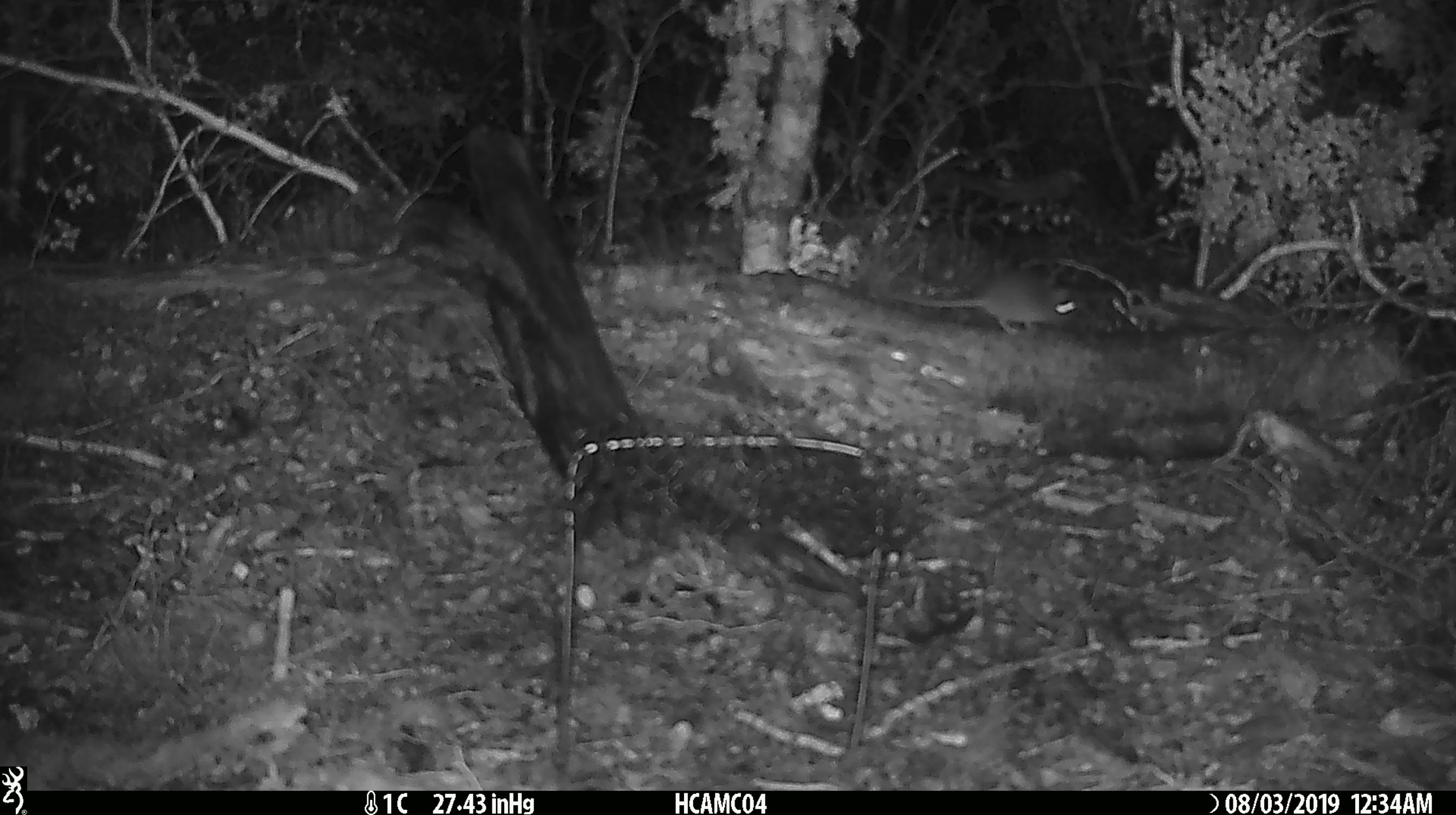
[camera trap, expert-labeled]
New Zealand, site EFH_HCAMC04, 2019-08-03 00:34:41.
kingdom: Animalia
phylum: Chordata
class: Mammalia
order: Rodentia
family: Muridae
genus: Mus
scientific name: Mus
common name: mouse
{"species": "mouse (Mus)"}